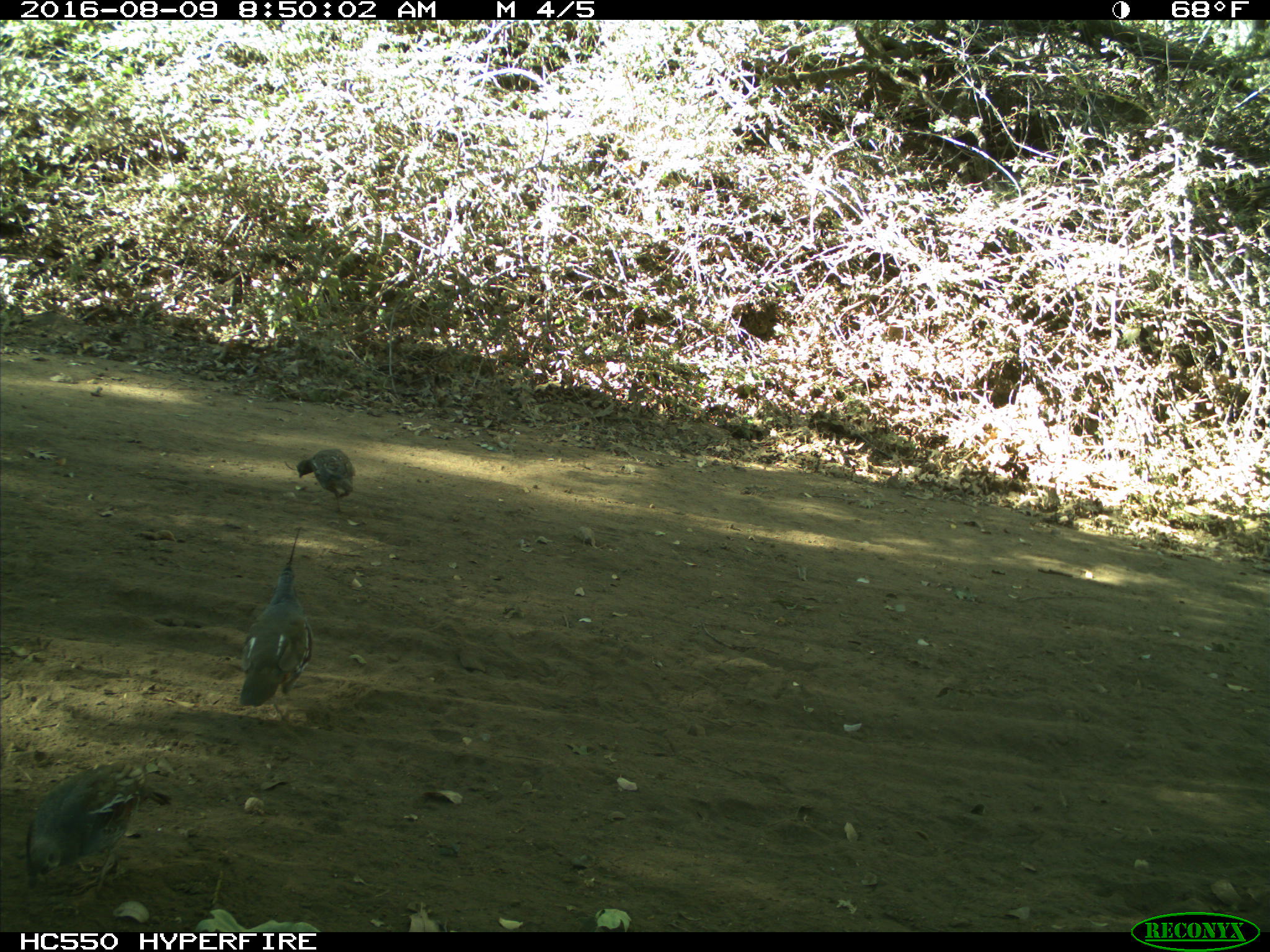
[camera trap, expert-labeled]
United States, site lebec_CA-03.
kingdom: Animalia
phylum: Chordata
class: Aves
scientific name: Aves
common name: birds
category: unidentified bird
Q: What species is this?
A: Unidentified bird (birds) (Aves).